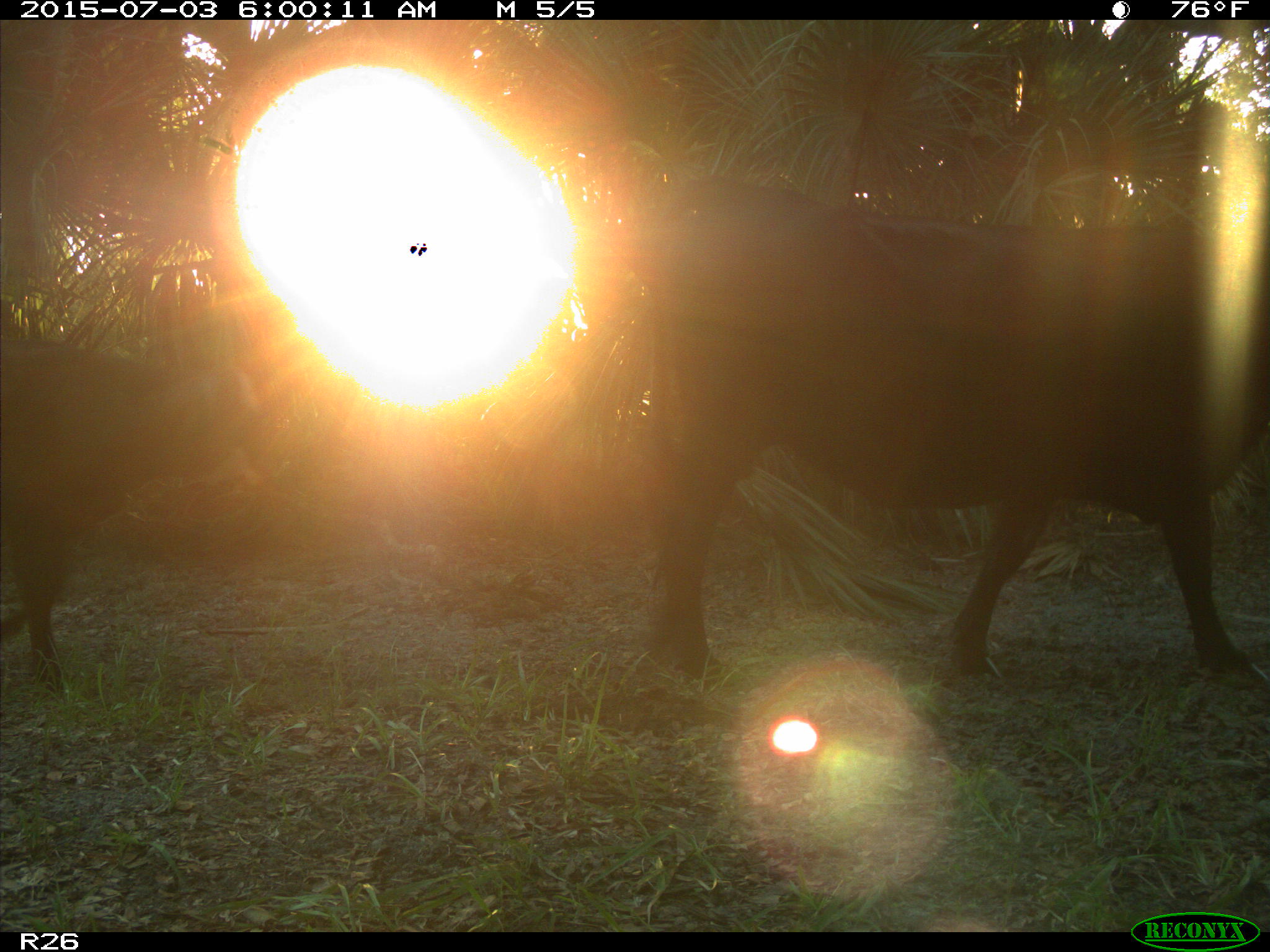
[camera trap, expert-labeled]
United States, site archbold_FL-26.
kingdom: Animalia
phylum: Chordata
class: Mammalia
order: Artiodactyla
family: Bovidae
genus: Bos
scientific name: Bos taurus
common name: domestic cow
Bos taurus (domestic cow).